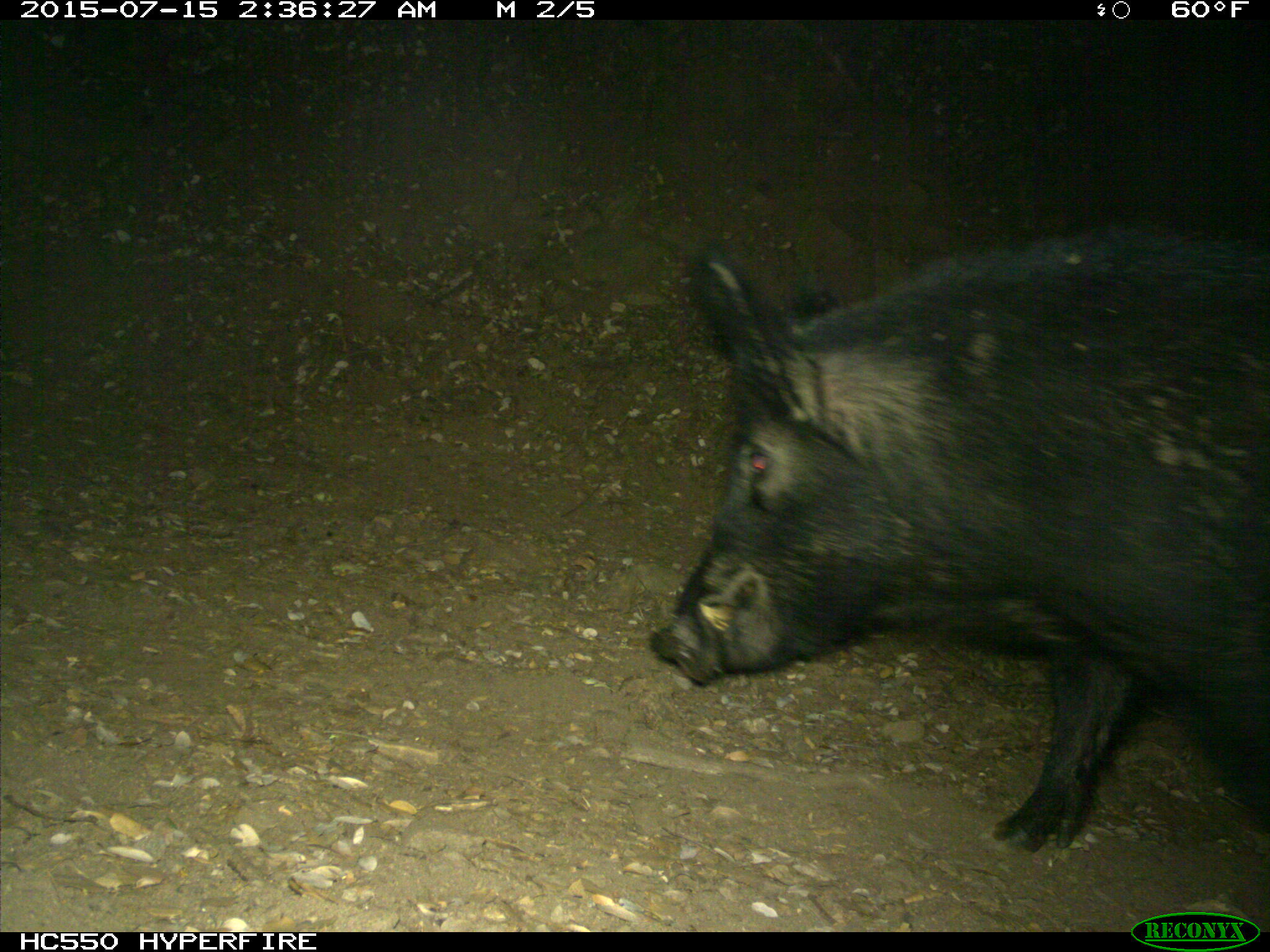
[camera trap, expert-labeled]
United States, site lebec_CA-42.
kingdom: Animalia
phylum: Chordata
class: Mammalia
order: Artiodactyla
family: Suidae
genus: Sus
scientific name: Sus scrofa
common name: wild boar